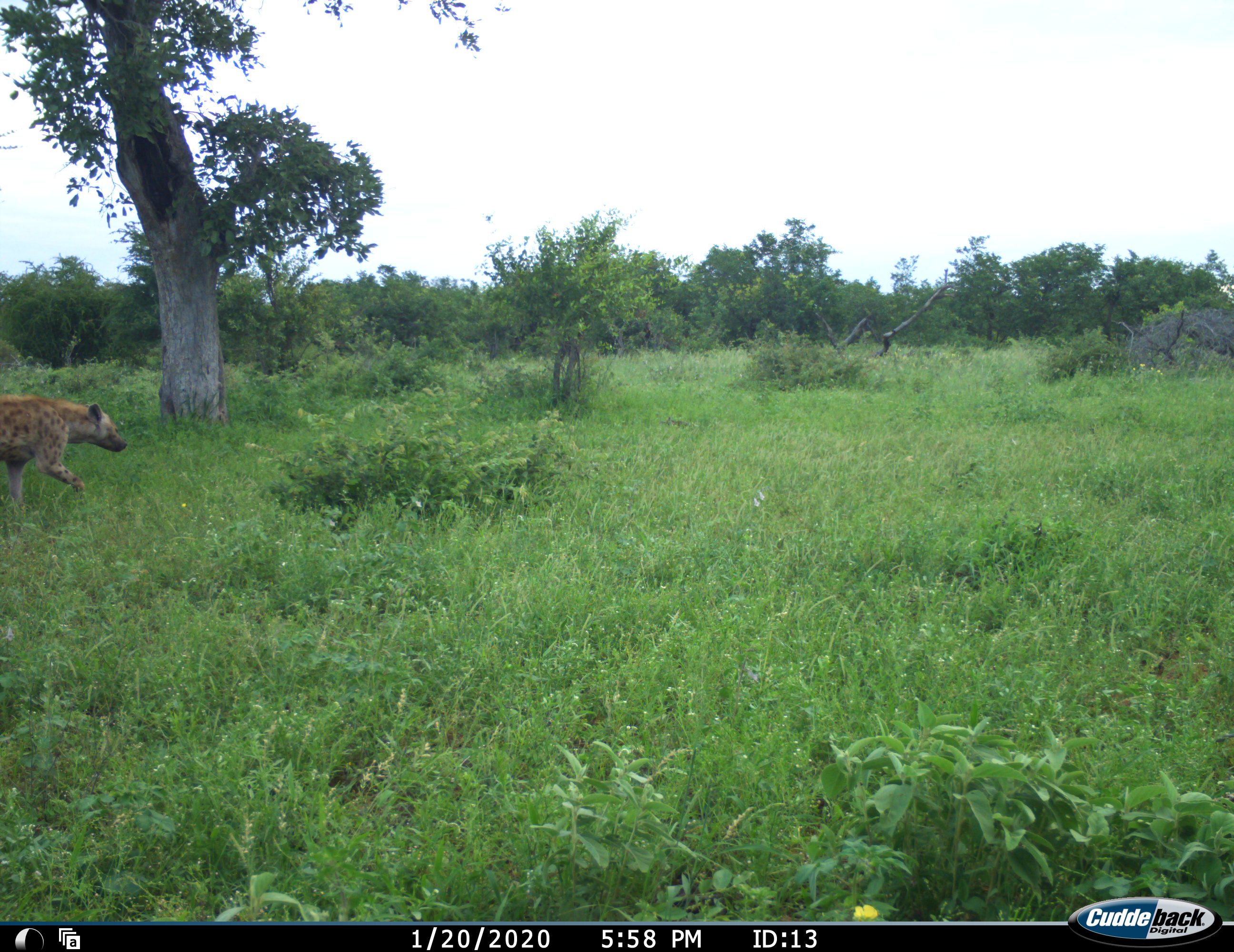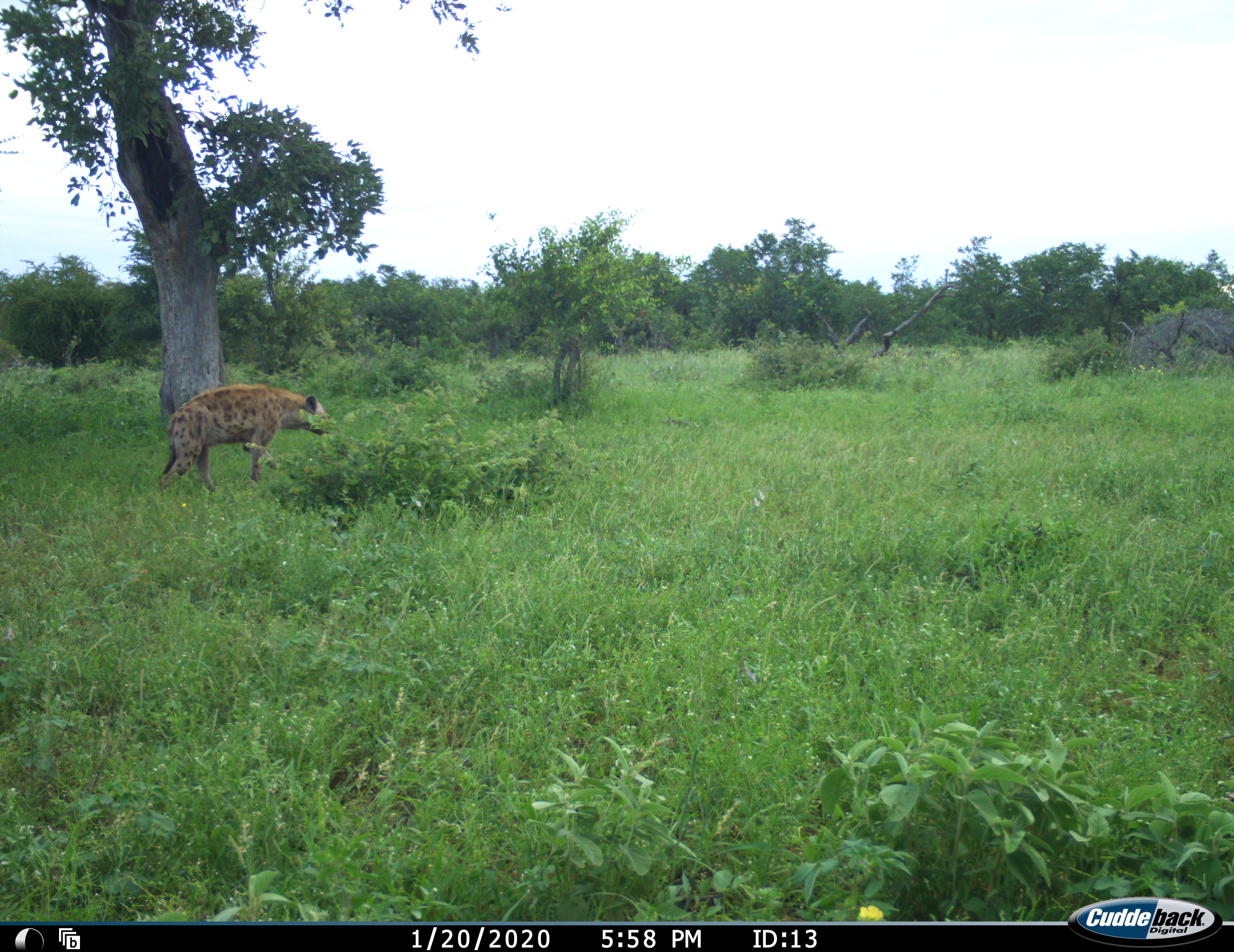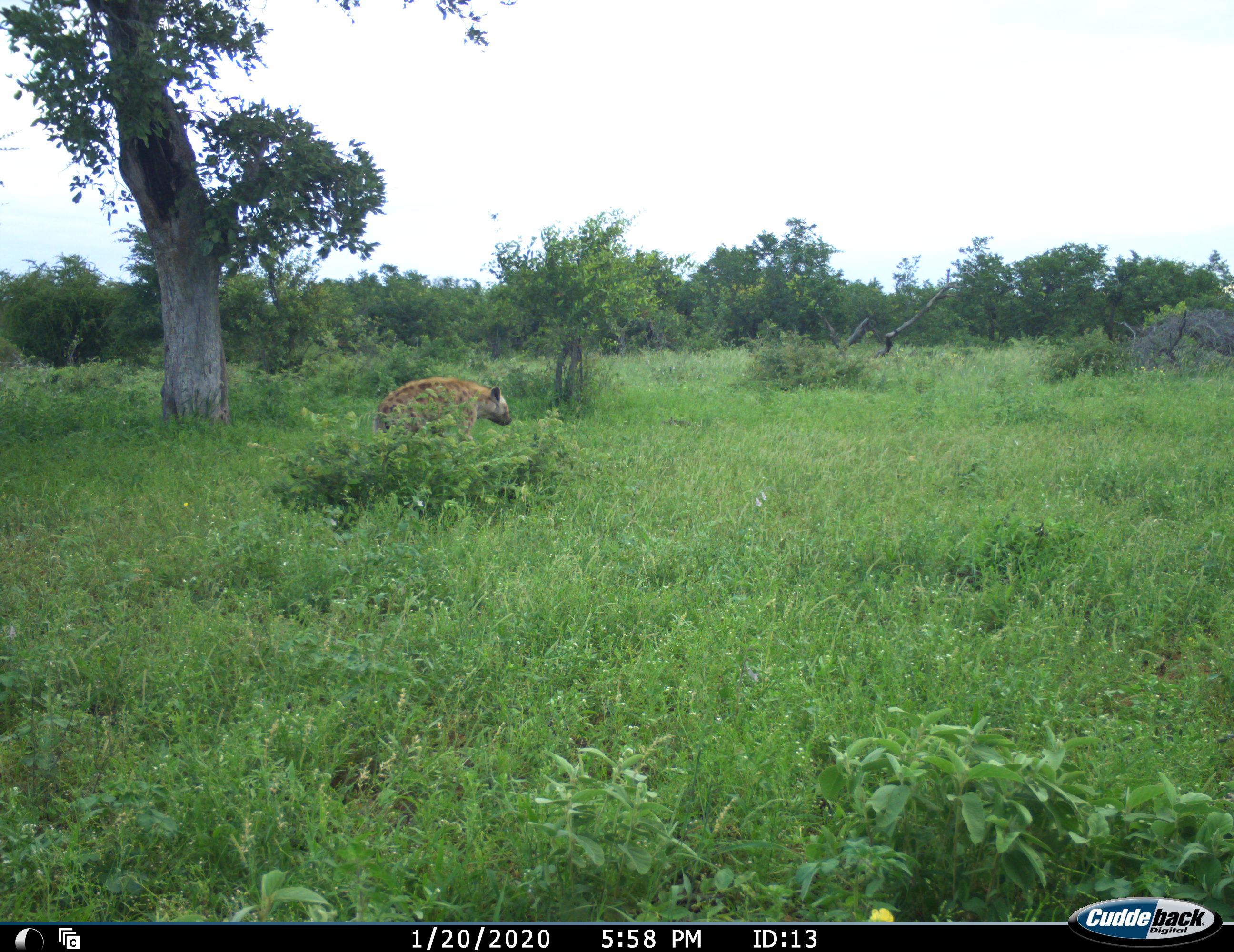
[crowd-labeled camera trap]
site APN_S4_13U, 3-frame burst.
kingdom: Animalia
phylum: Chordata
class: Mammalia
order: Carnivora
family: Hyaenidae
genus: Crocuta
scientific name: Crocuta crocuta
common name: spotted hyena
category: hyenaspotted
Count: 1.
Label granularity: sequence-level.